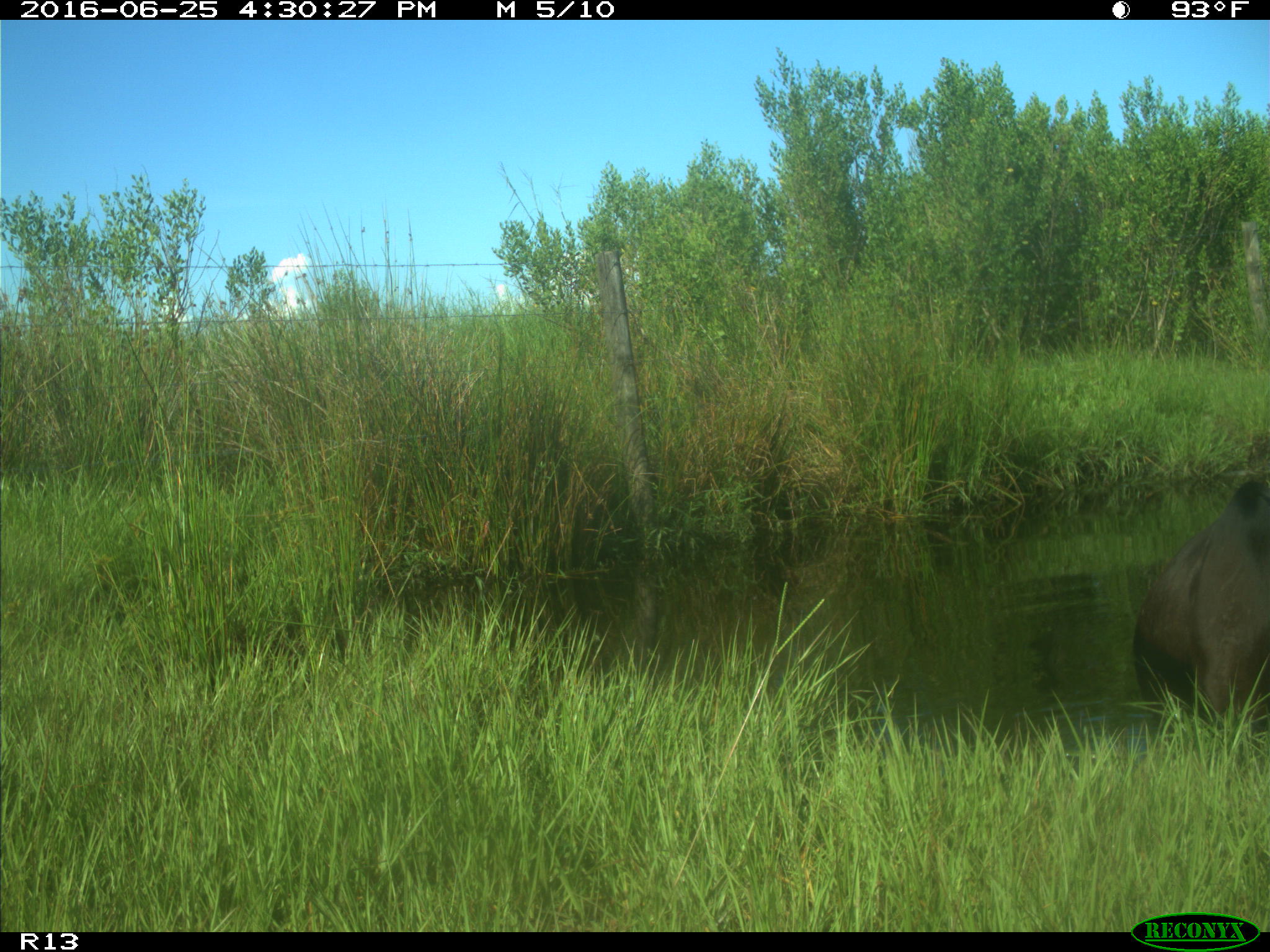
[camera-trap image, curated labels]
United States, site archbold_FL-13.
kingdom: Animalia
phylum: Chordata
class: Mammalia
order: Artiodactyla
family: Bovidae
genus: Bos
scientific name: Bos taurus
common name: domestic cow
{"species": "Bos taurus (domestic cow)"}